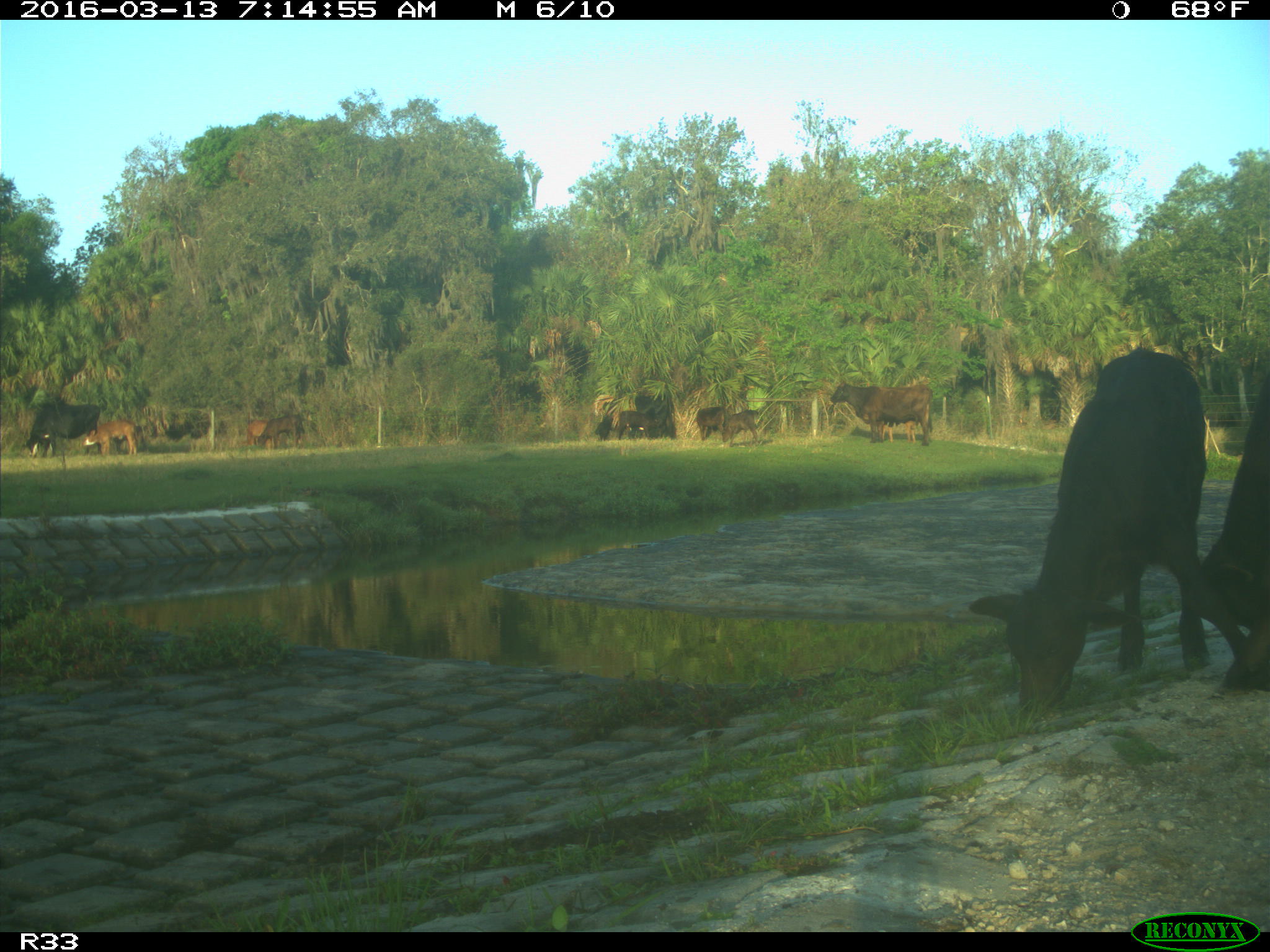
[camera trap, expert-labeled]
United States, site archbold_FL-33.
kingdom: Animalia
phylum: Chordata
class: Mammalia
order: Artiodactyla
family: Bovidae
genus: Bos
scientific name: Bos taurus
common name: domestic cow